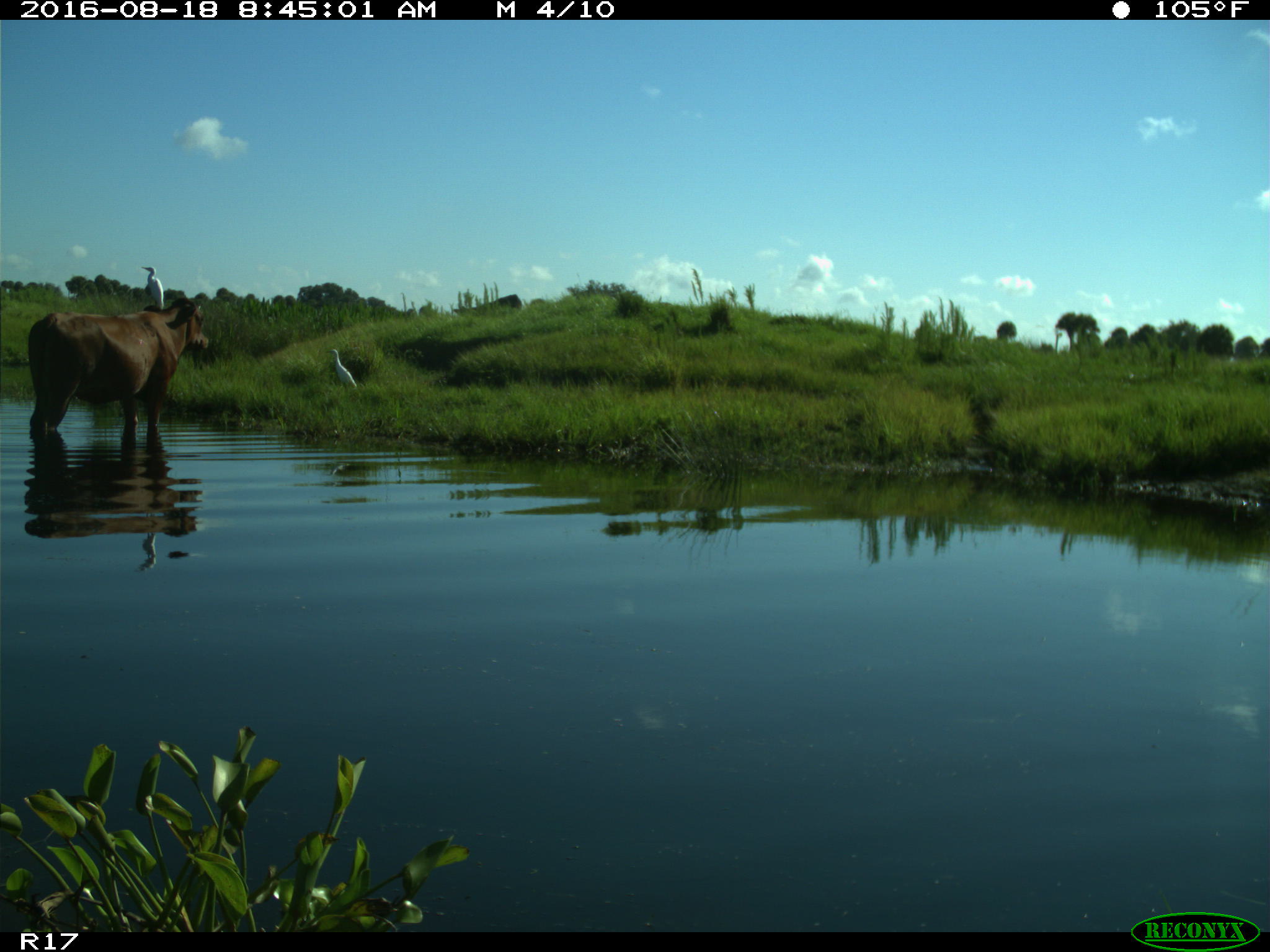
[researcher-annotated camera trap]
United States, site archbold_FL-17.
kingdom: Animalia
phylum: Chordata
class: Mammalia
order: Artiodactyla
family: Bovidae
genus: Bos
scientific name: Bos taurus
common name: domestic cow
Bos taurus (domestic cow).